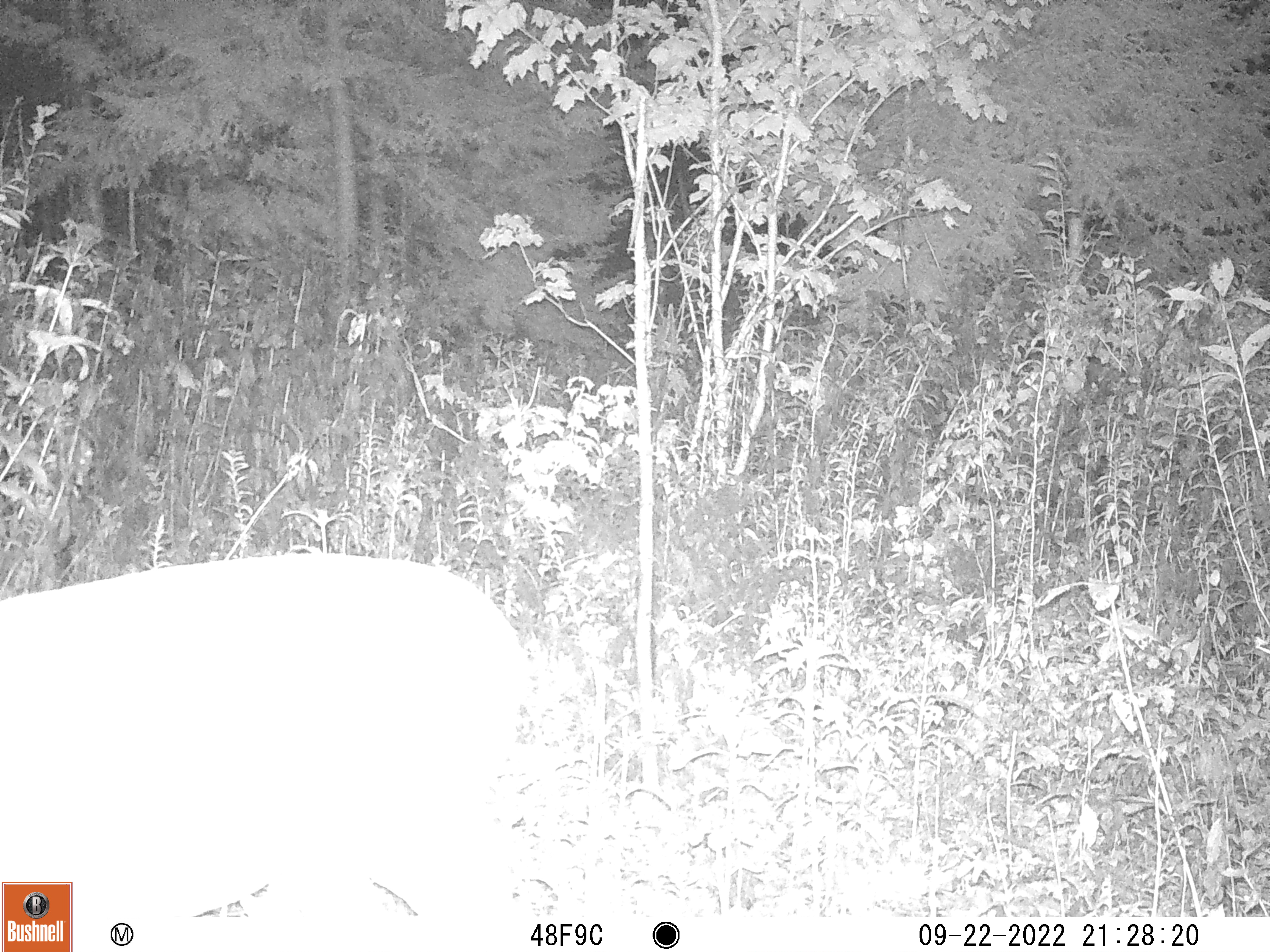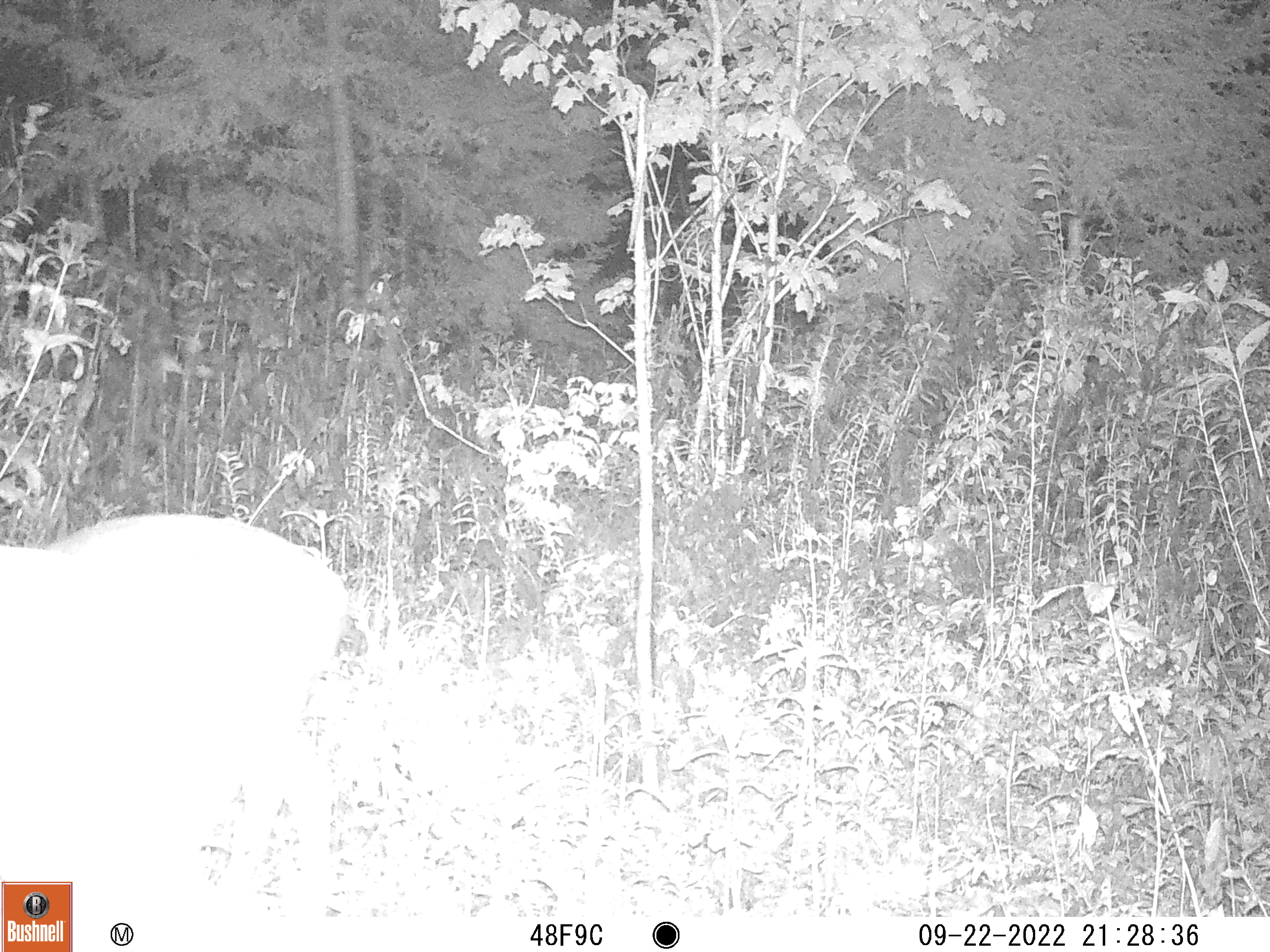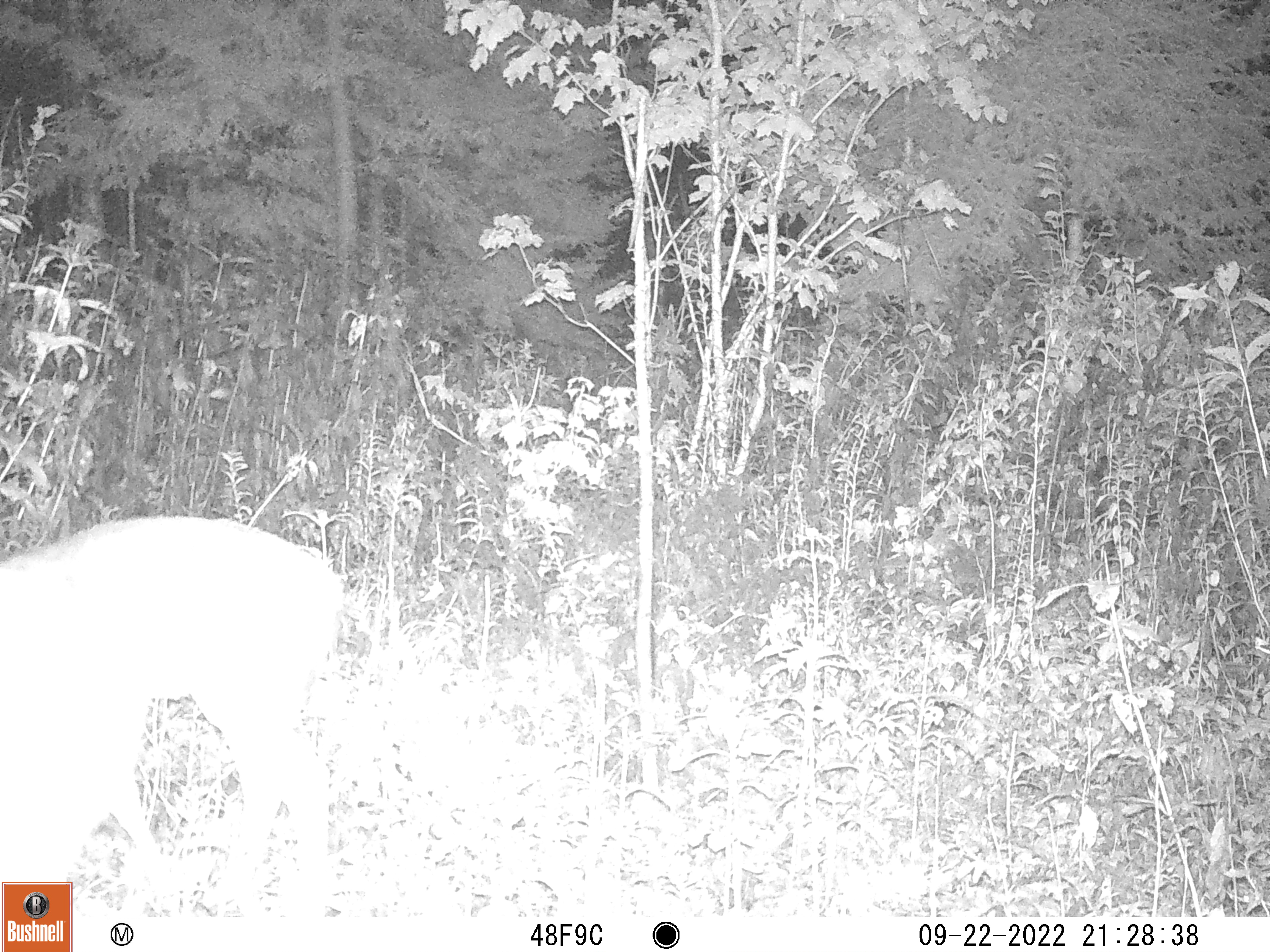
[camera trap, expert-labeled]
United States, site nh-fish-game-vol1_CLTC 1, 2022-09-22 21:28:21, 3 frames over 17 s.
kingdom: Animalia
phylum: Chordata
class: Mammalia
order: Artiodactyla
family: Cervidae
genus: Odocoileus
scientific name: Odocoileus virginianus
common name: white-tailed deer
White-tailed deer (Odocoileus virginianus).